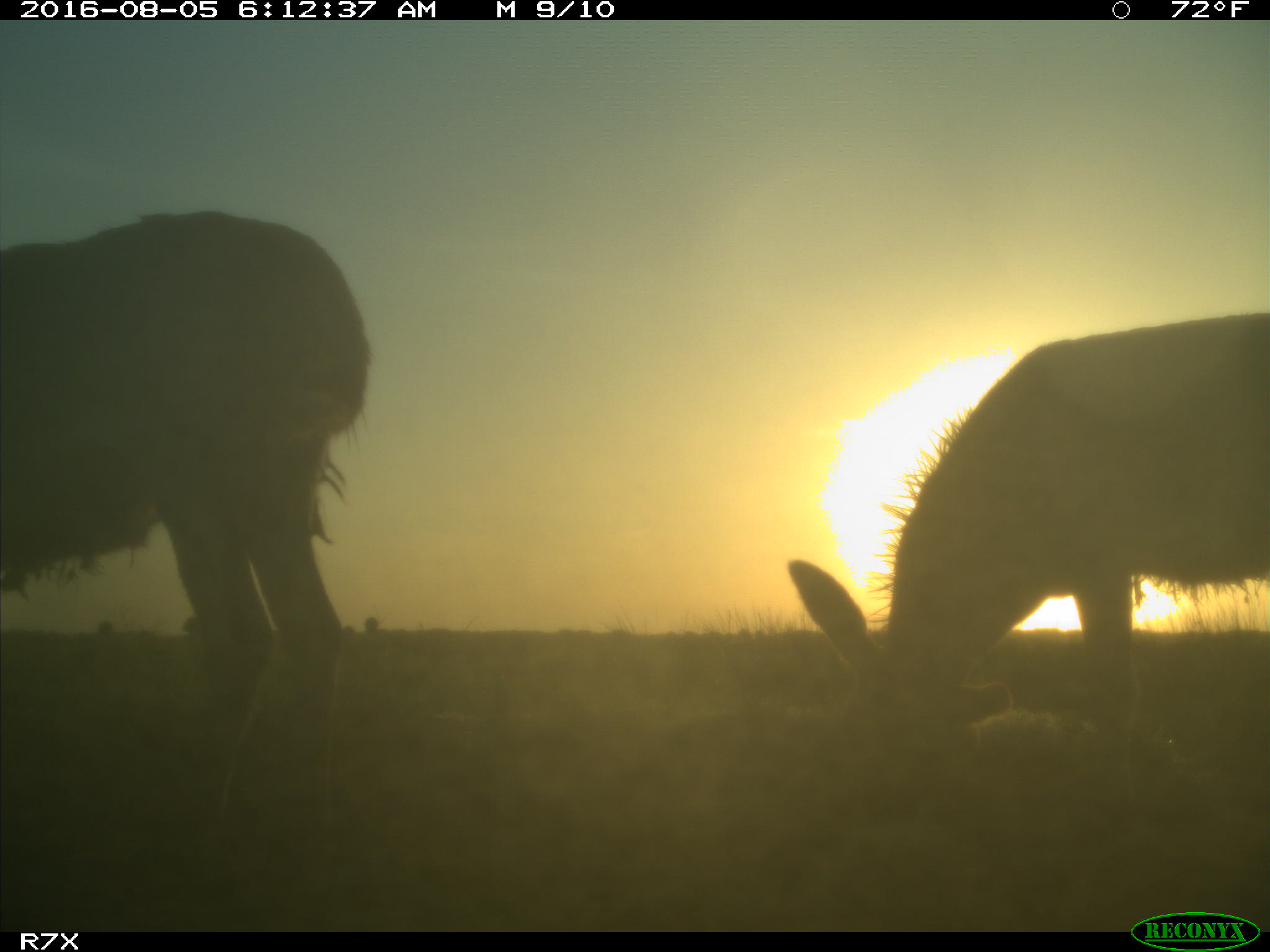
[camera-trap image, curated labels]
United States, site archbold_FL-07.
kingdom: Animalia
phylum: Chordata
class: Mammalia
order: Perissodactyla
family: Equidae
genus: Equus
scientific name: Equus africanus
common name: african wild ass